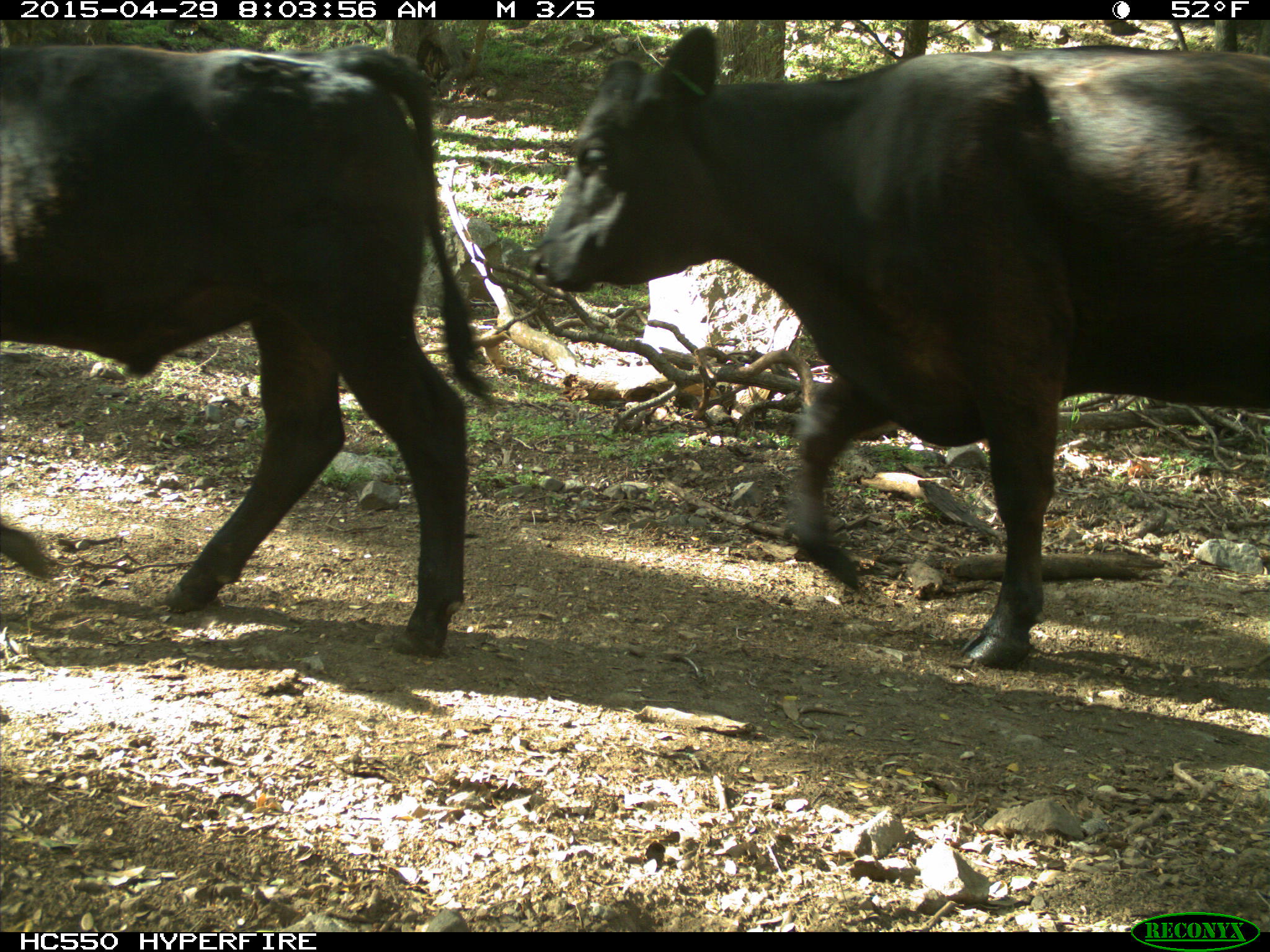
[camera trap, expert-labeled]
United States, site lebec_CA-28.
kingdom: Animalia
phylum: Chordata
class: Mammalia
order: Artiodactyla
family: Bovidae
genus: Bos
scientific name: Bos taurus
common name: domestic cow